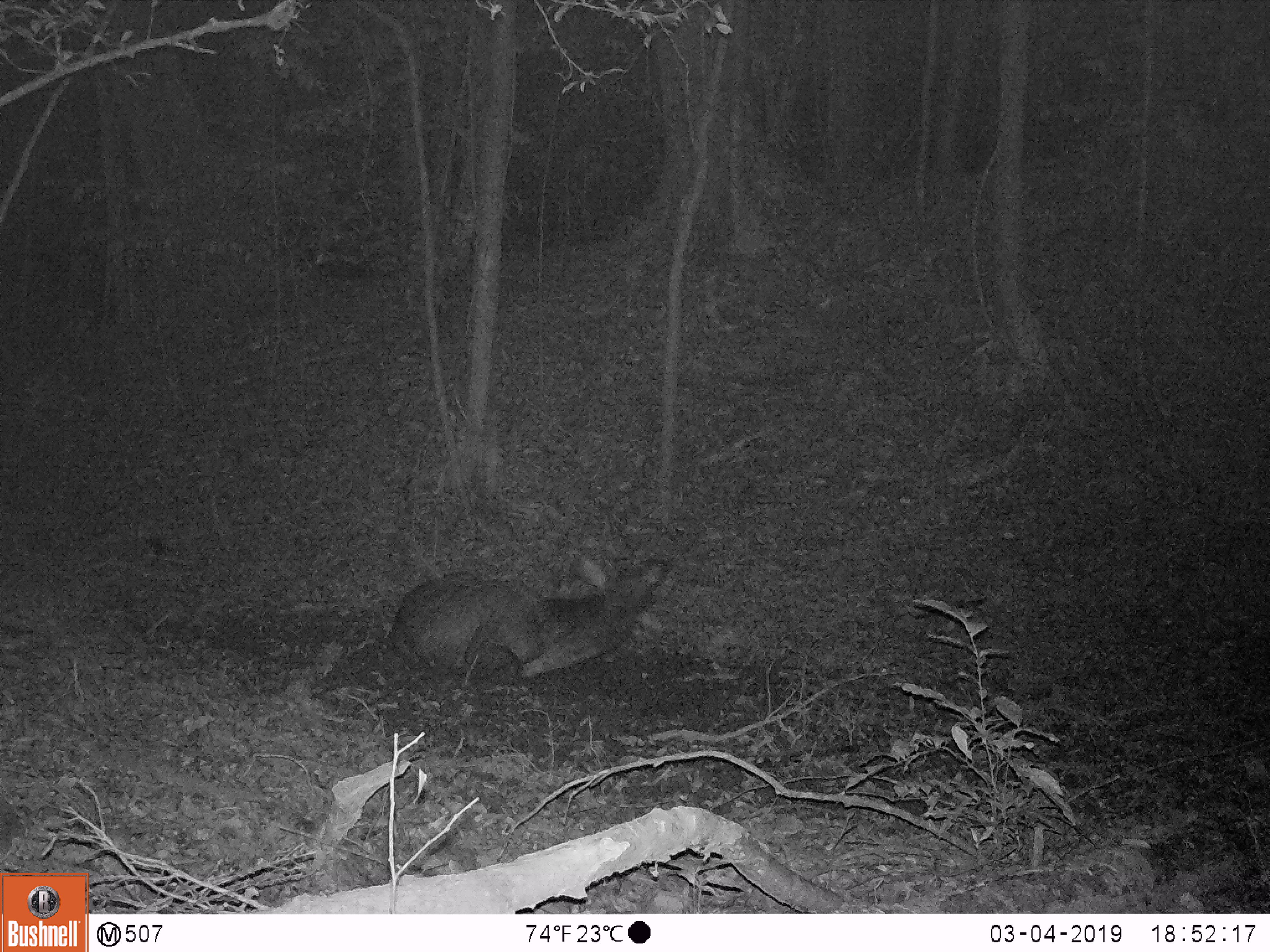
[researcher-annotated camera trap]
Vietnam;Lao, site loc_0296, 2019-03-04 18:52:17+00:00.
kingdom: Animalia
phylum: Chordata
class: Mammalia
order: Artiodactyla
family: Cervidae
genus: Rusa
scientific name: Rusa unicolor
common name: sambar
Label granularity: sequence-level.